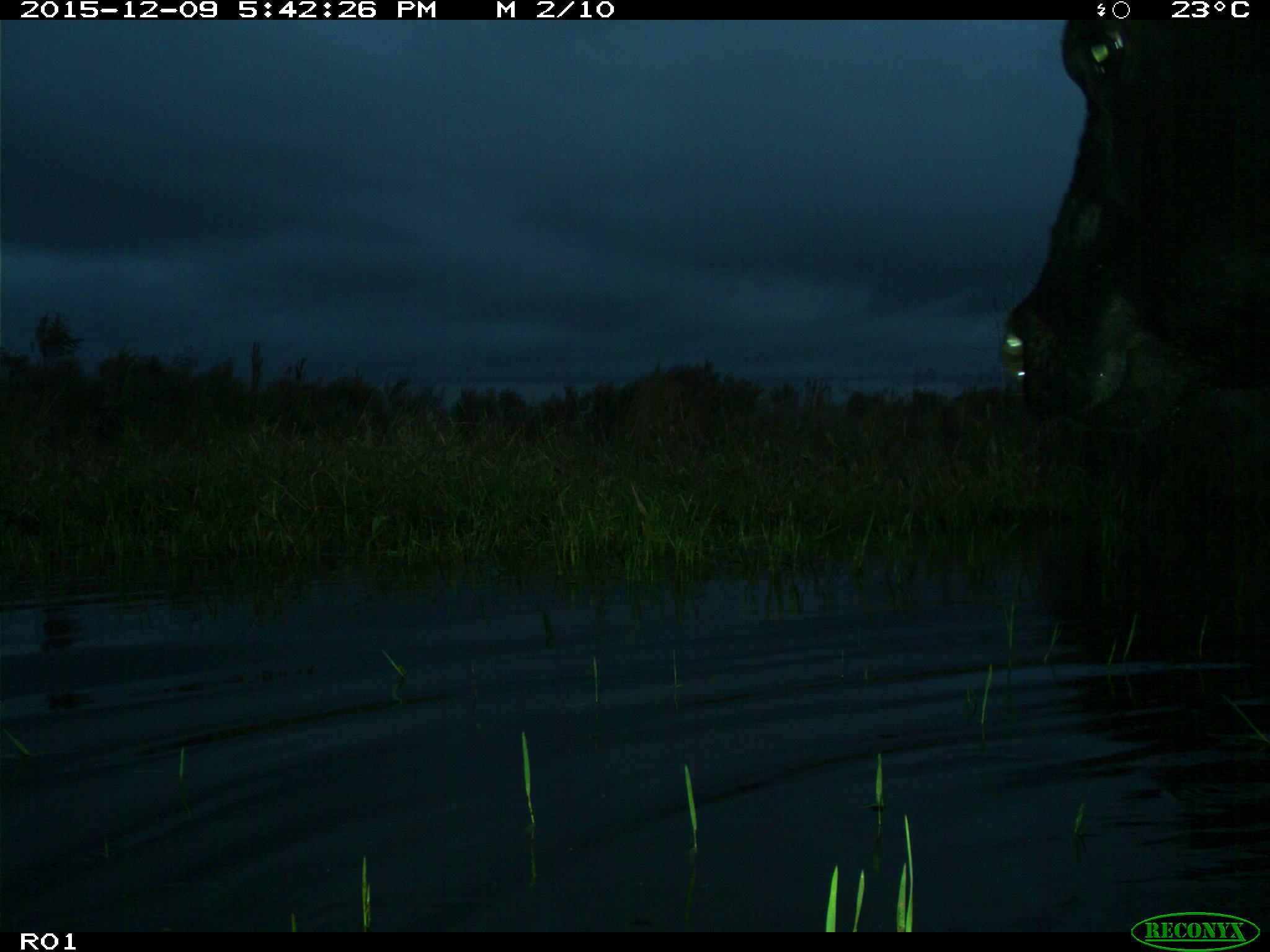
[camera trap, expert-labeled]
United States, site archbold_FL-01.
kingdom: Animalia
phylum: Chordata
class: Mammalia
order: Artiodactyla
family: Bovidae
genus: Bos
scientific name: Bos taurus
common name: domestic cow